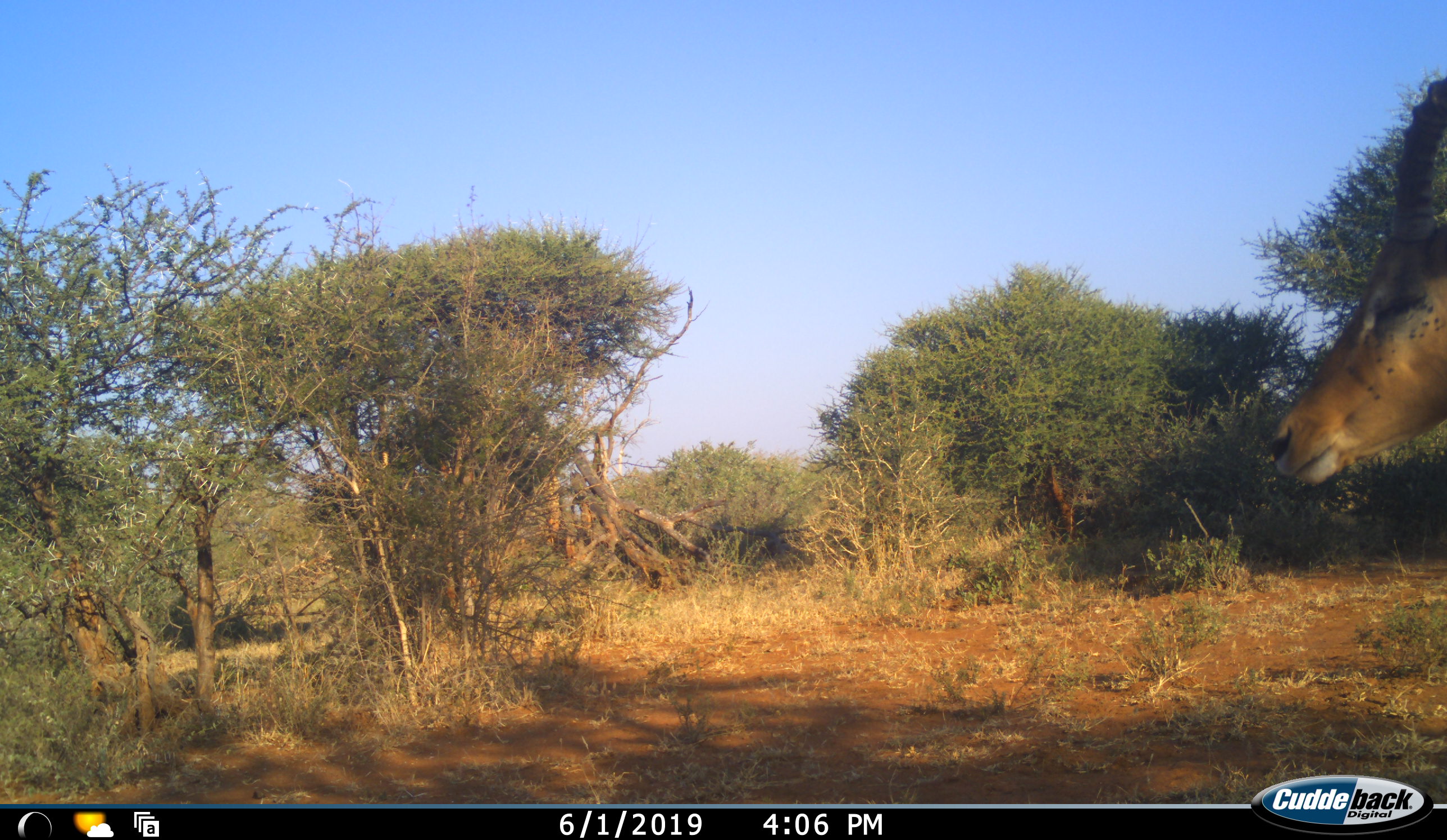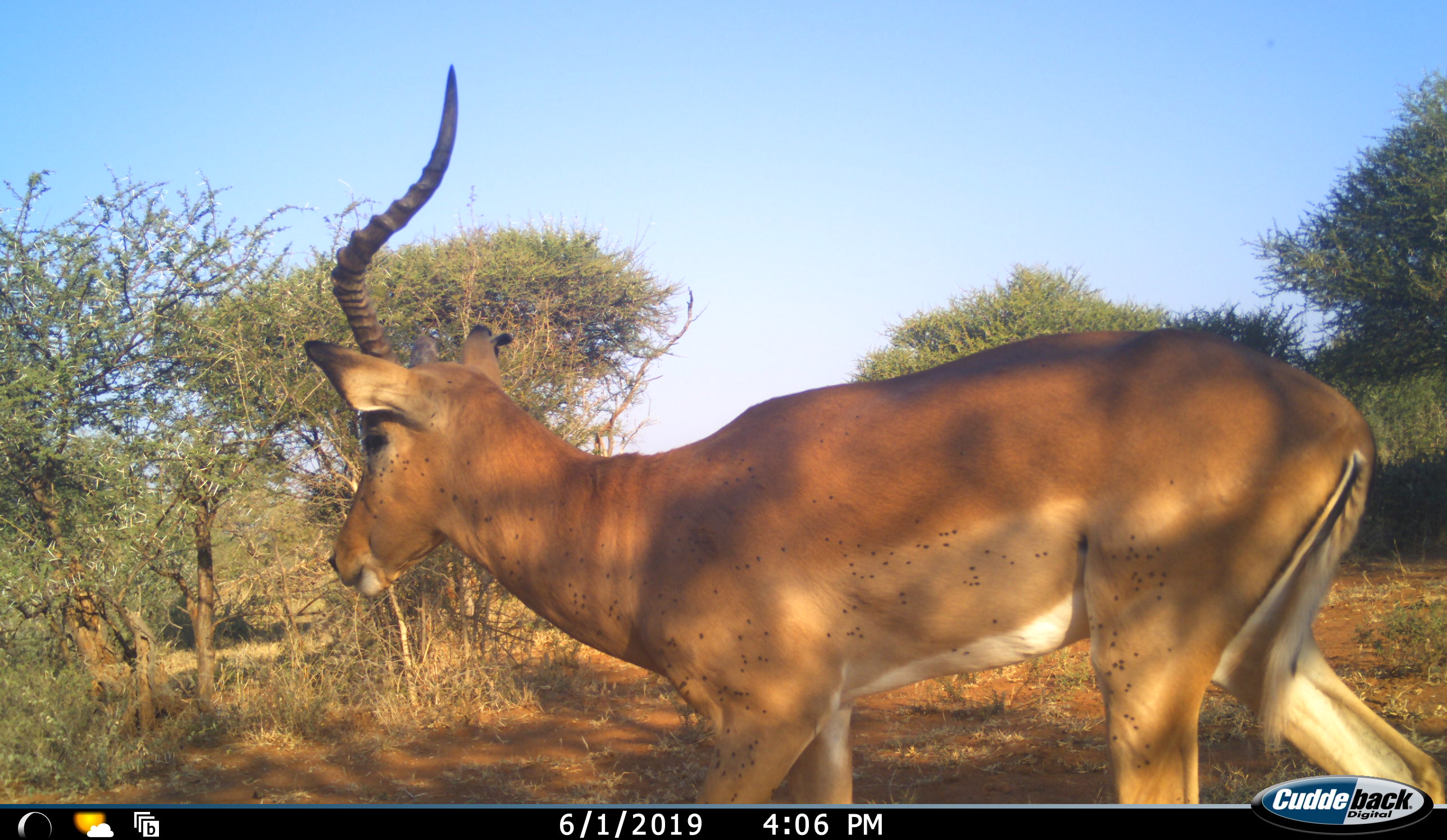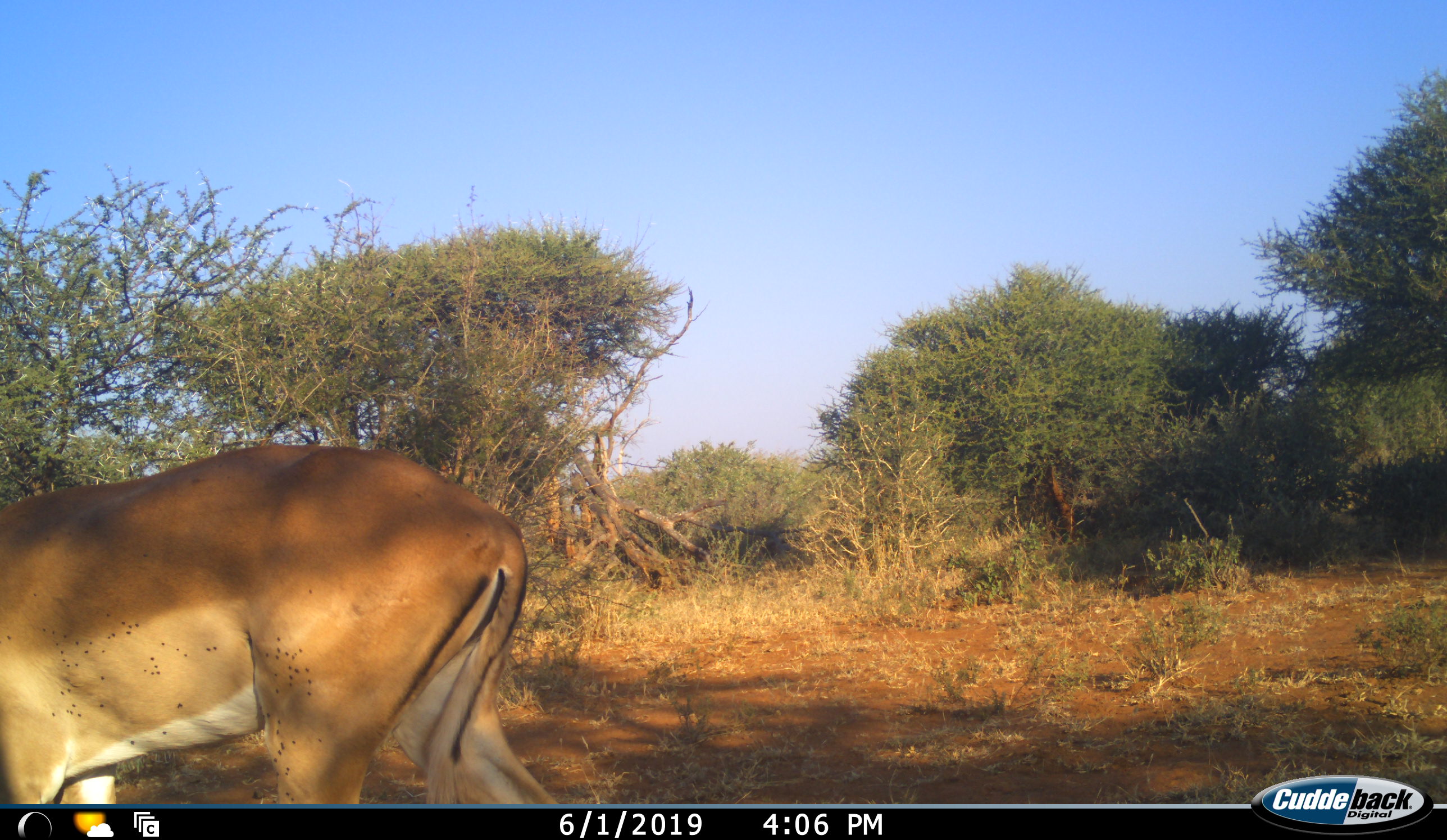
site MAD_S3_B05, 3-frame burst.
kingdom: Animalia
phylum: Chordata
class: Mammalia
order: Artiodactyla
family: Bovidae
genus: Aepyceros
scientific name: Aepyceros melampus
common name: impala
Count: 1.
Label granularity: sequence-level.